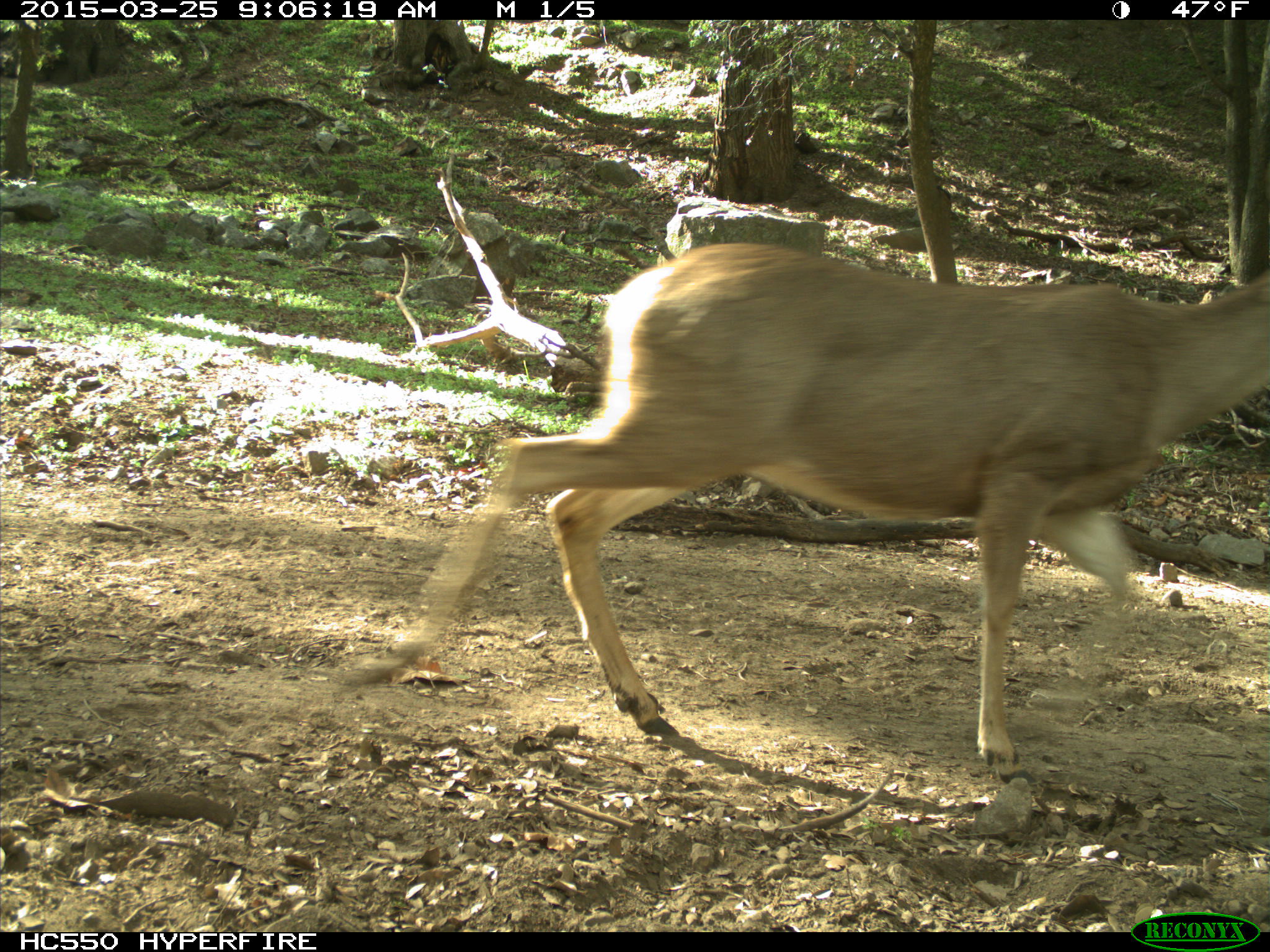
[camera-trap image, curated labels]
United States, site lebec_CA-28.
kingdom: Animalia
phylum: Chordata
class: Mammalia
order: Artiodactyla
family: Cervidae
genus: Odocoileus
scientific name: Odocoileus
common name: deer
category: unidentified deer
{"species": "unidentified deer (deer) (Odocoileus)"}